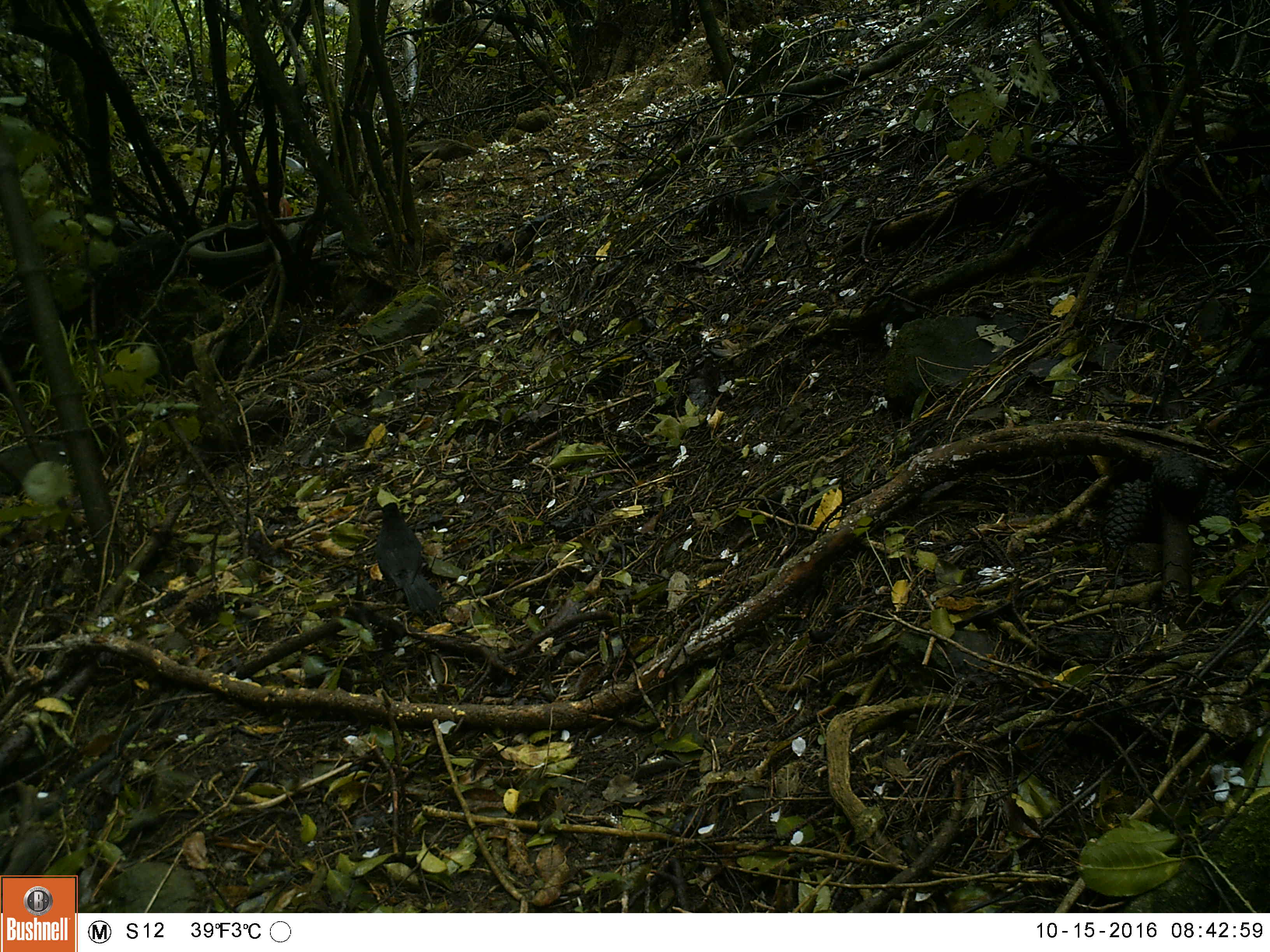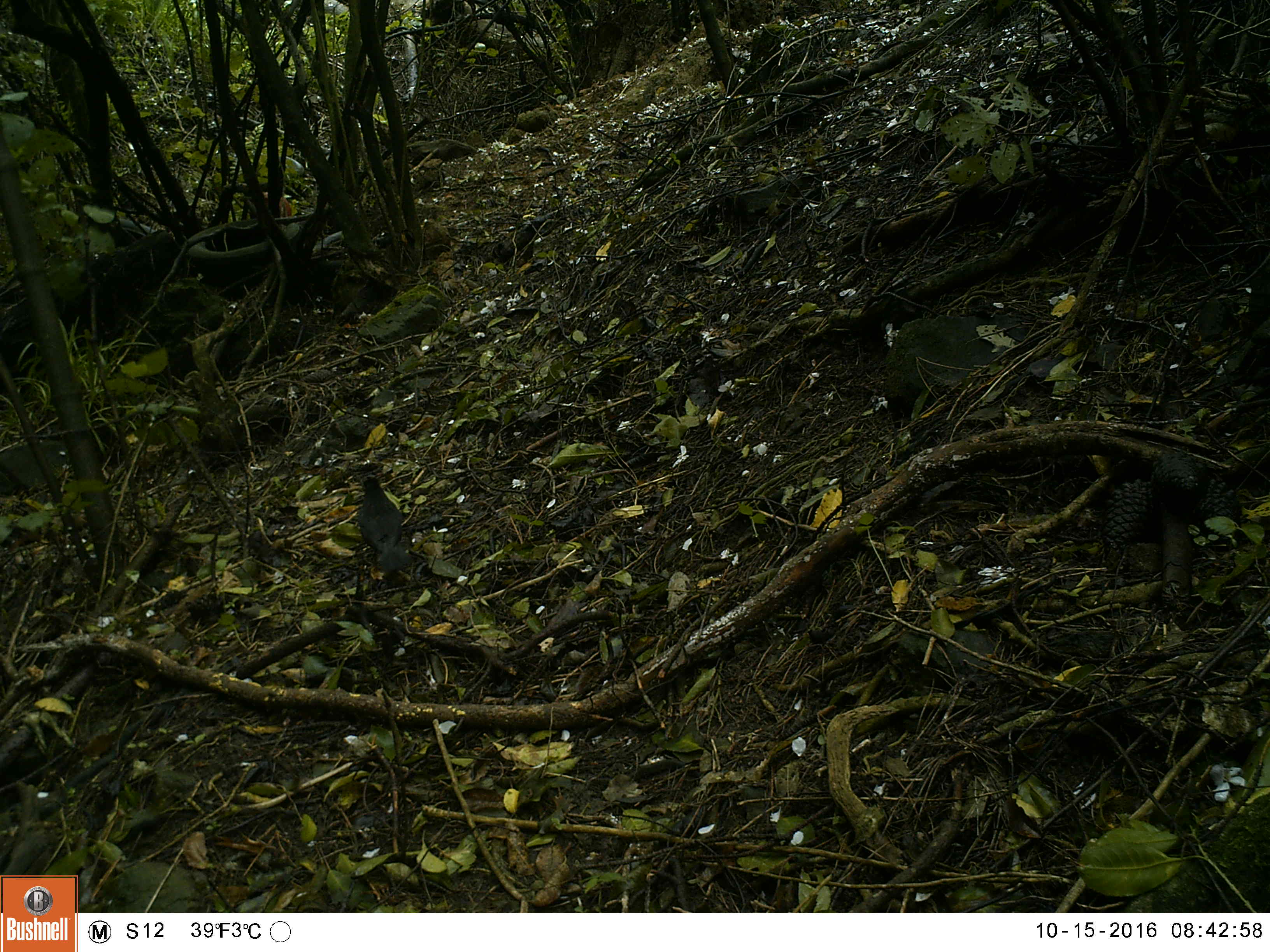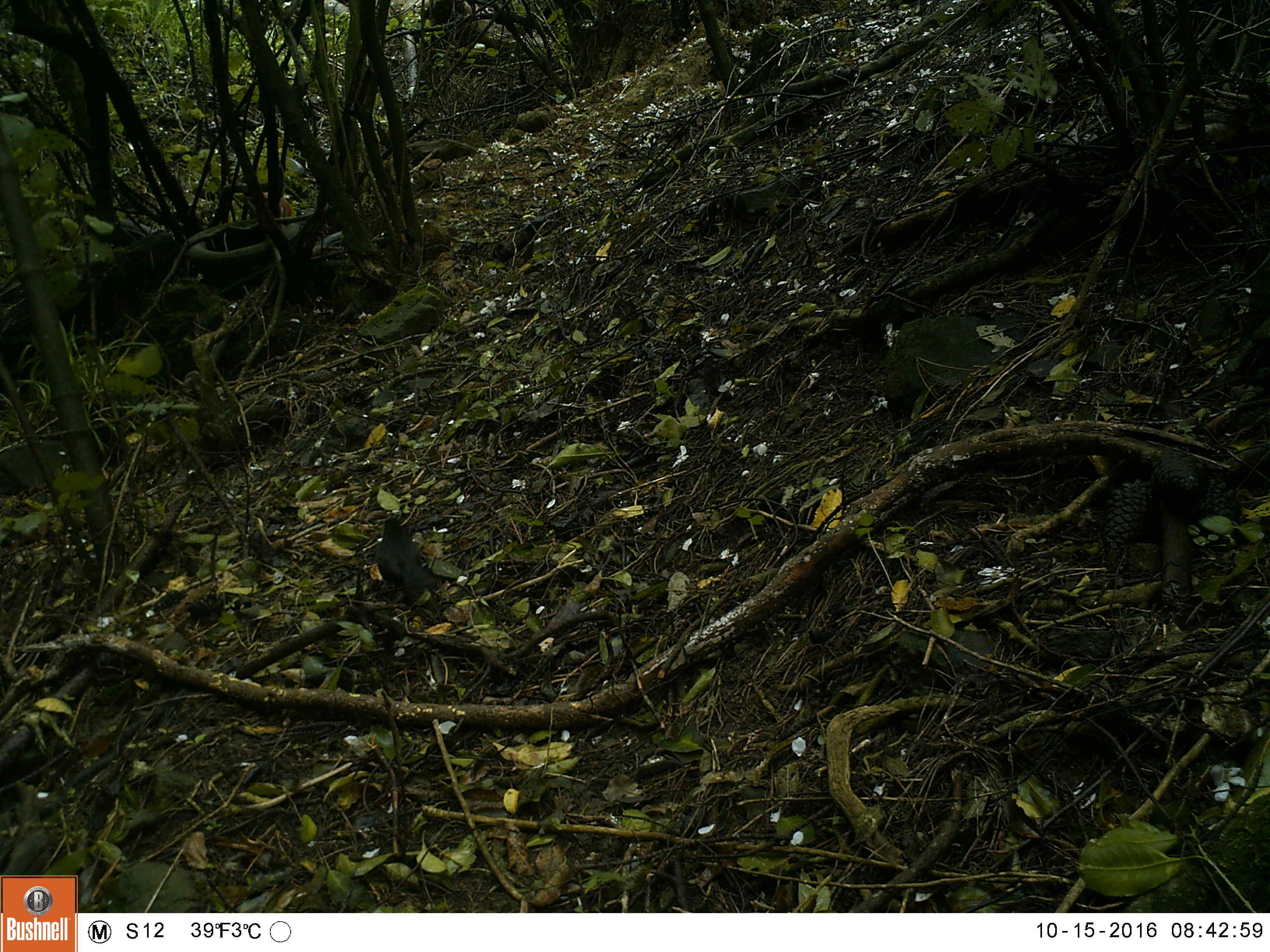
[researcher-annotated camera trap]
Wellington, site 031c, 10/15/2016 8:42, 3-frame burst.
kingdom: Animalia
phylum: Chordata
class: Aves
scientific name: Aves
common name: bird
Bird (Aves).